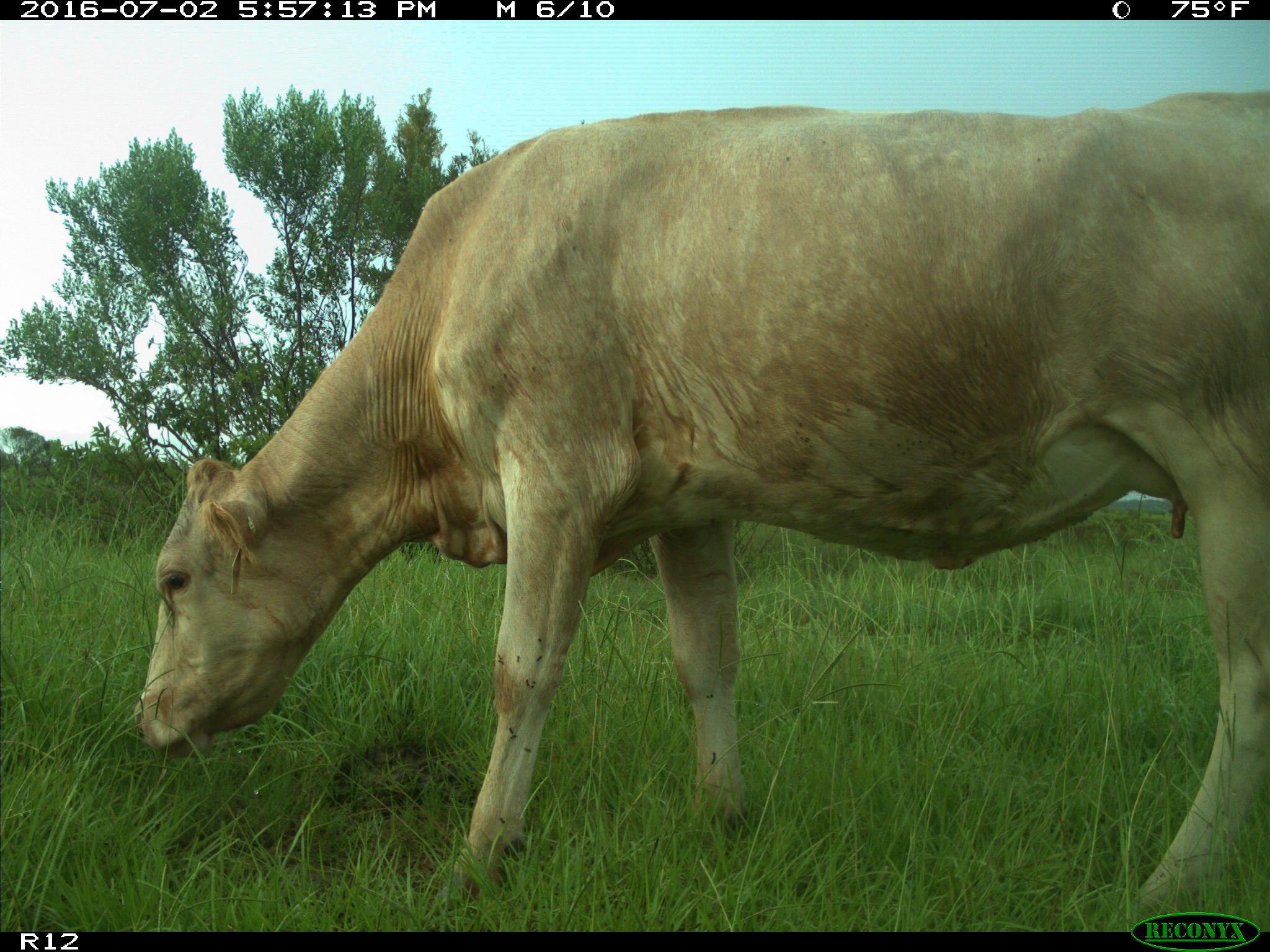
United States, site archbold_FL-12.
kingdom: Animalia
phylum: Chordata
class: Mammalia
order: Artiodactyla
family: Bovidae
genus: Bos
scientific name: Bos taurus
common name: domestic cow